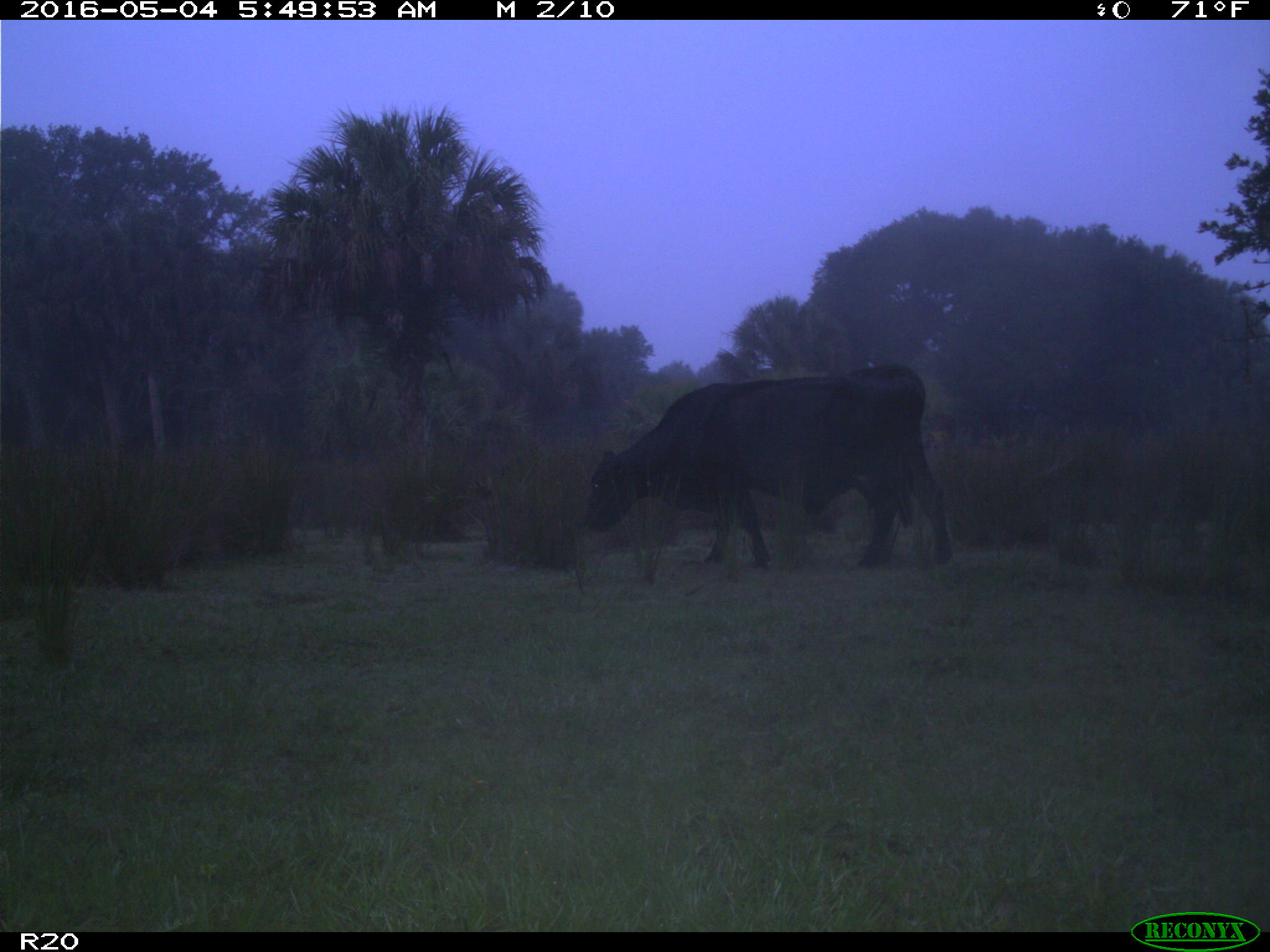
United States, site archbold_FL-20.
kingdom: Animalia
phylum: Chordata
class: Mammalia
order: Artiodactyla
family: Bovidae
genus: Bos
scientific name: Bos taurus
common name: domestic cow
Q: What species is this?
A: Bos taurus (domestic cow).